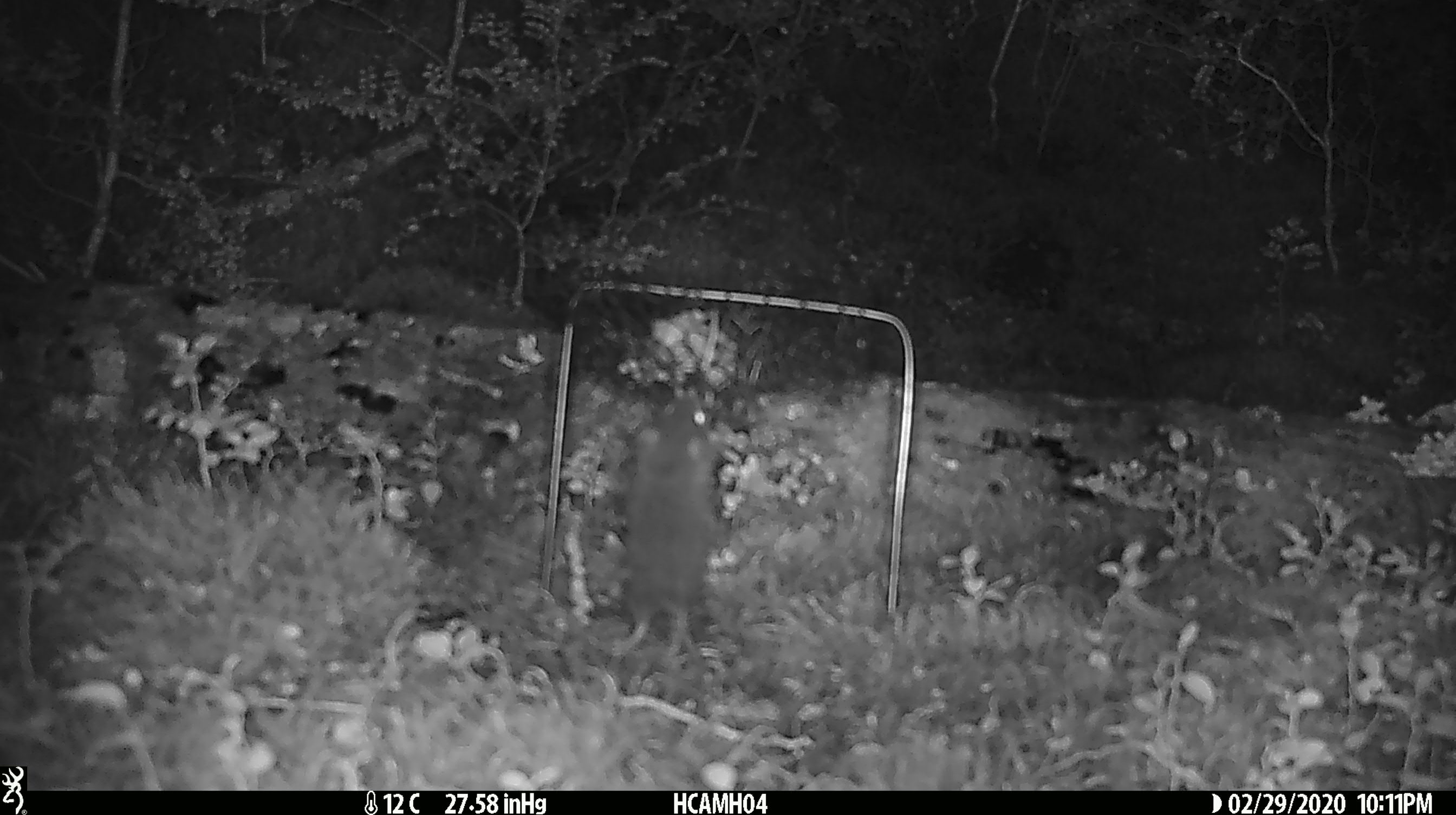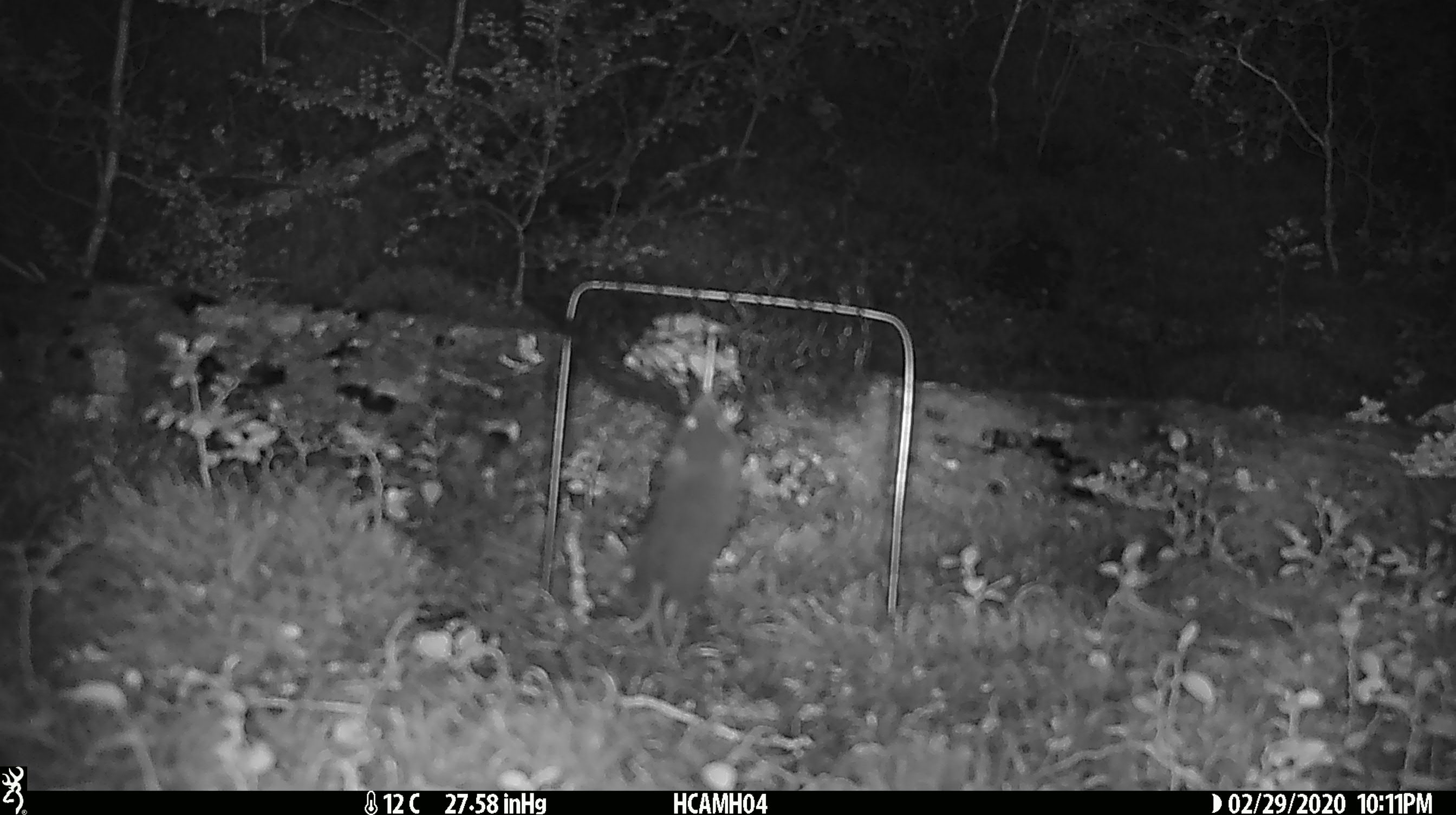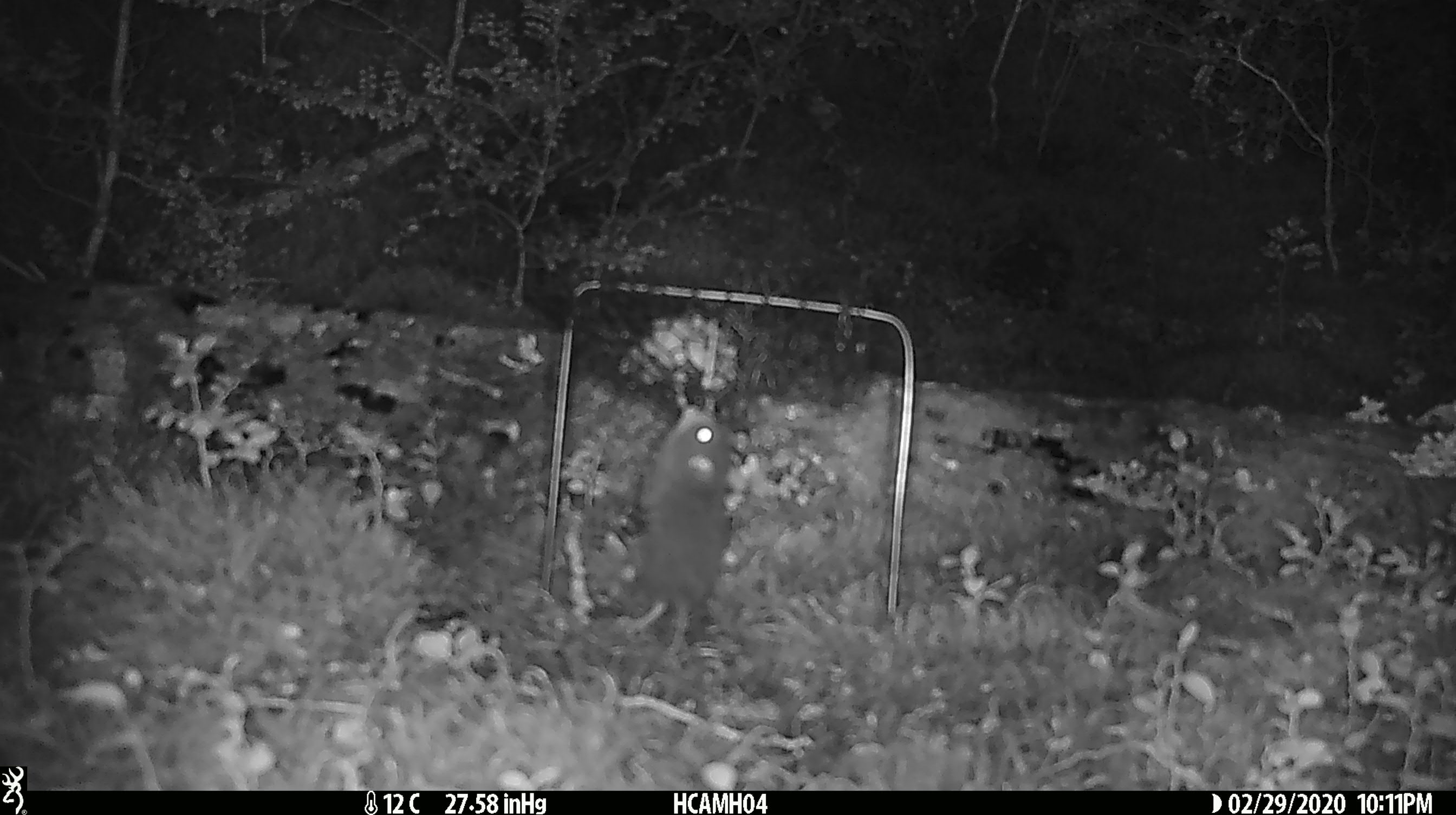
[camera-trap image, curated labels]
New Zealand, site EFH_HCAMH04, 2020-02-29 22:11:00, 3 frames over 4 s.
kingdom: Animalia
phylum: Chordata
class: Mammalia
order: Rodentia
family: Muridae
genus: Mus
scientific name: Mus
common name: mouse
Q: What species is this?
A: Mouse (Mus).